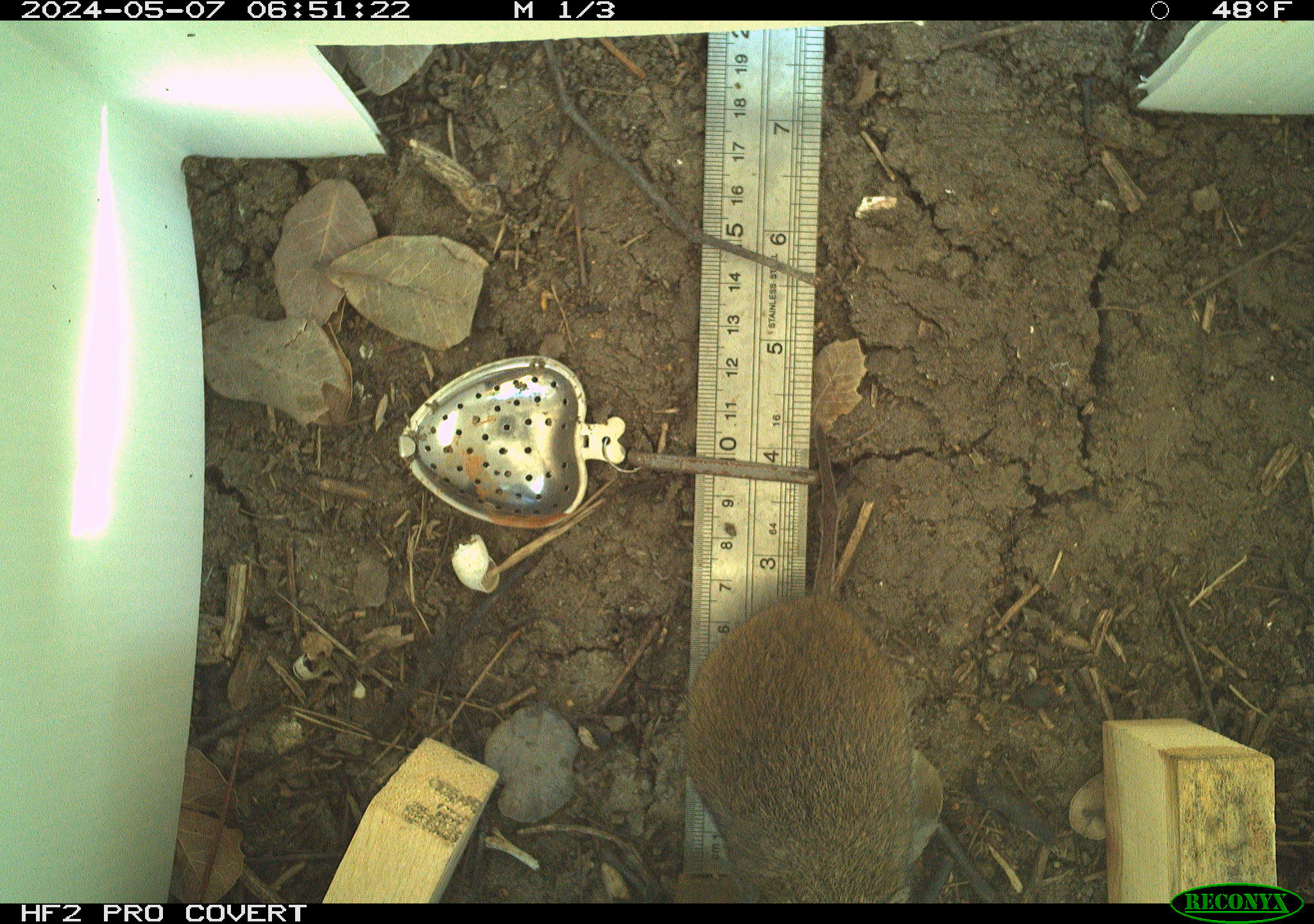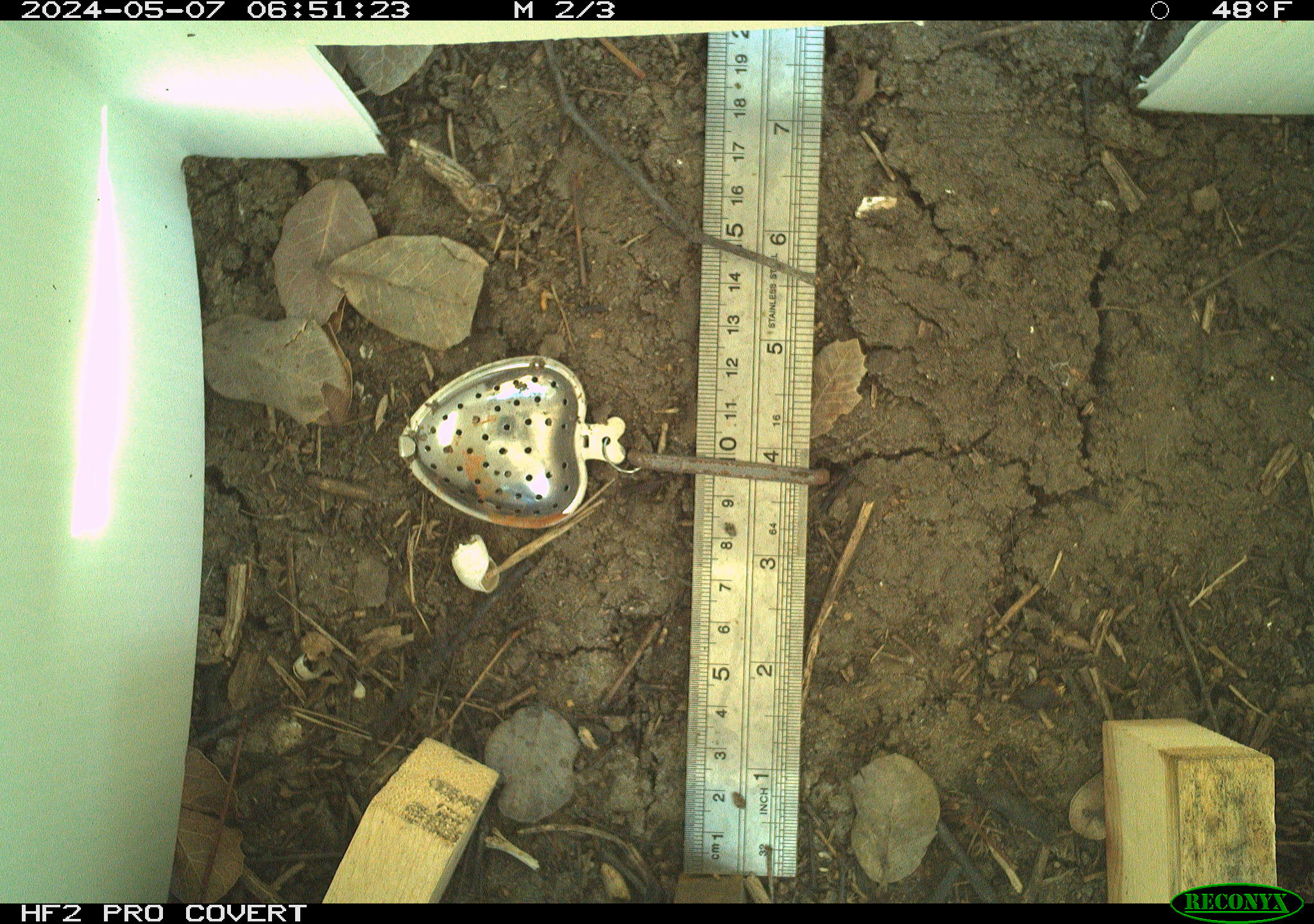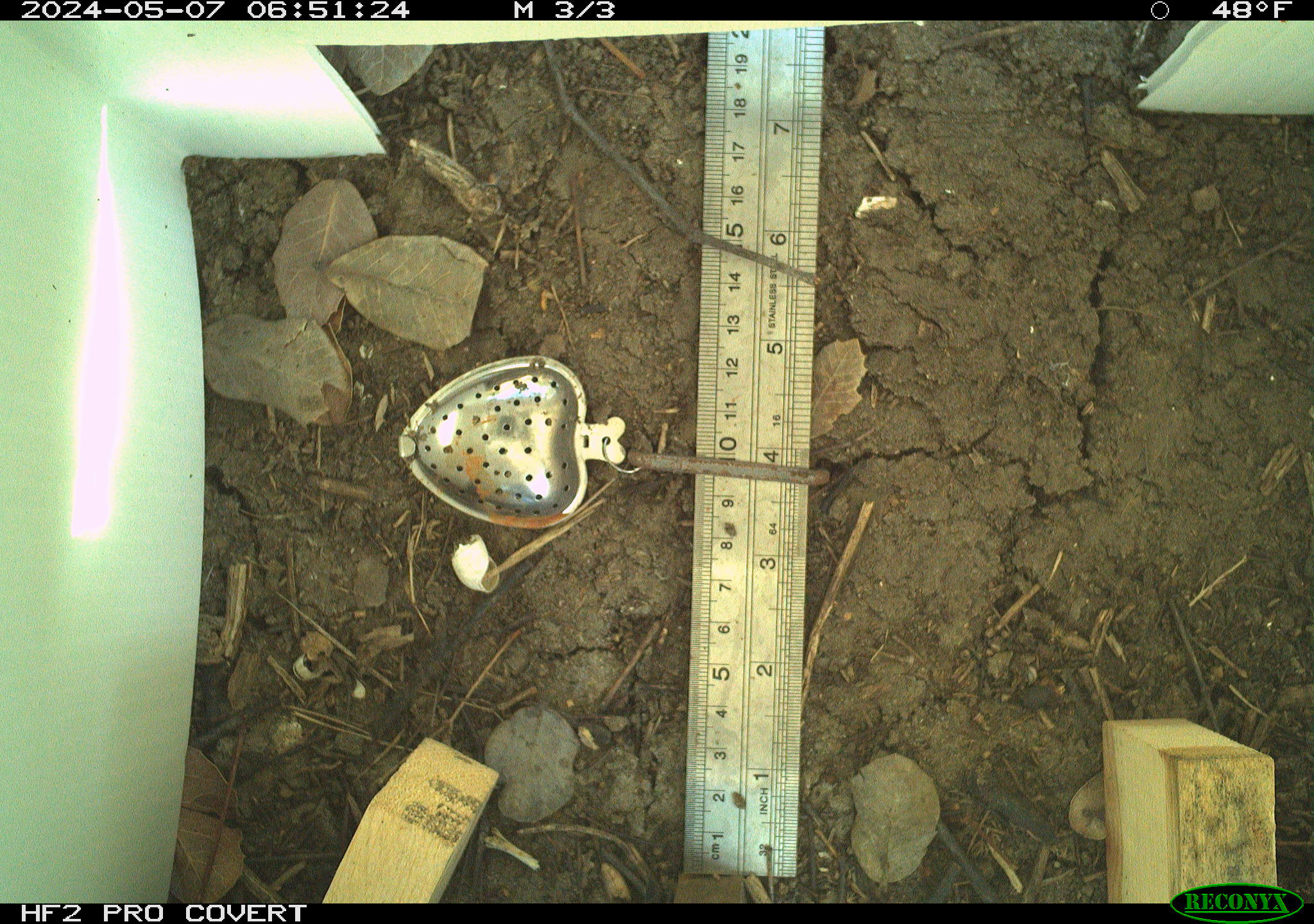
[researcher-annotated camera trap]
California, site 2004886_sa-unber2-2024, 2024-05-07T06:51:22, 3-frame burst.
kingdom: Animalia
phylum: Chordata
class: Mammalia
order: Rodentia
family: Cricetidae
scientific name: Arvicolinae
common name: voles, lemmings, and muskrats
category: arvicolinae subfamily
Arvicolinae subfamily (voles, lemmings, and muskrats) (Arvicolinae).